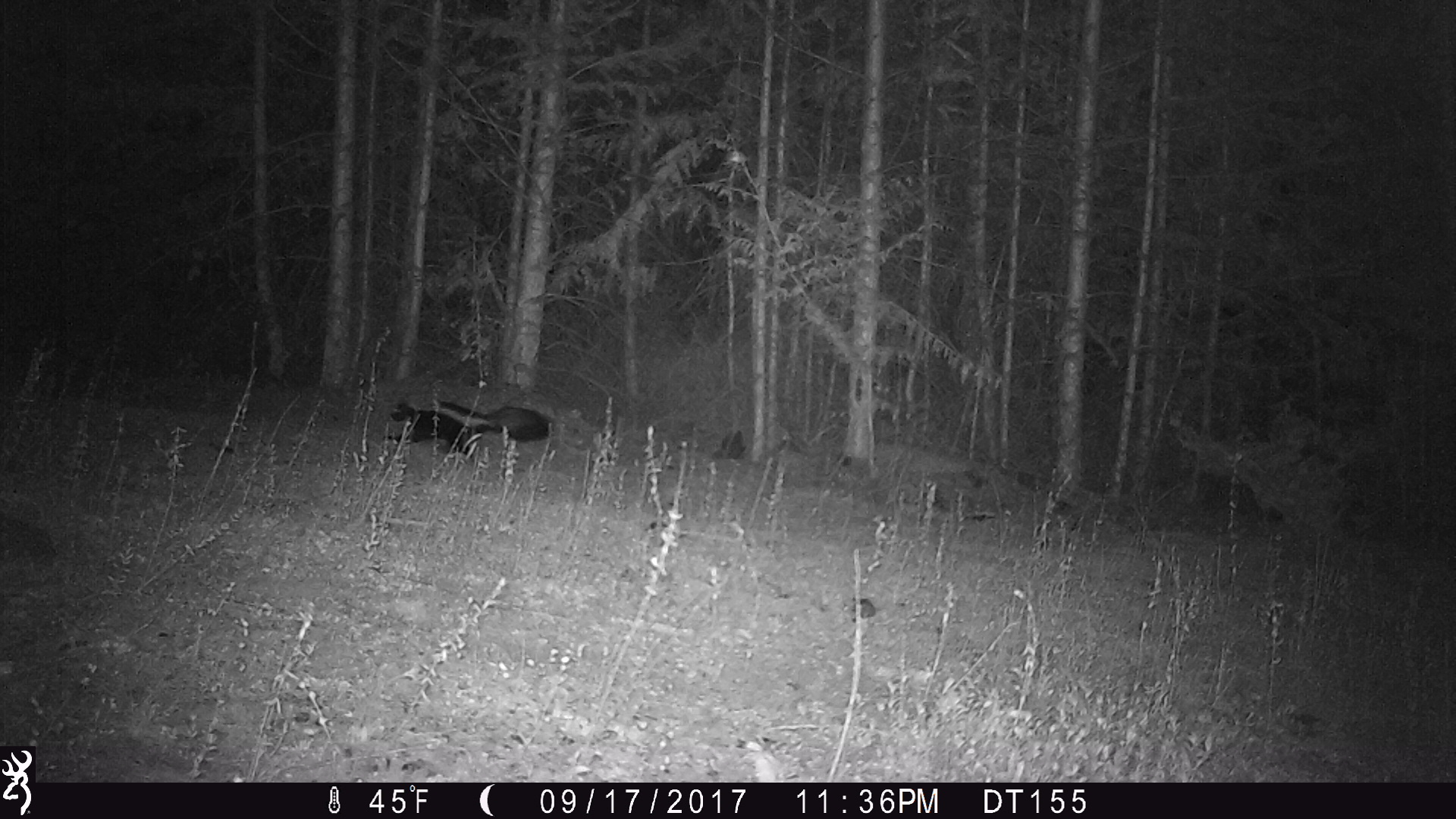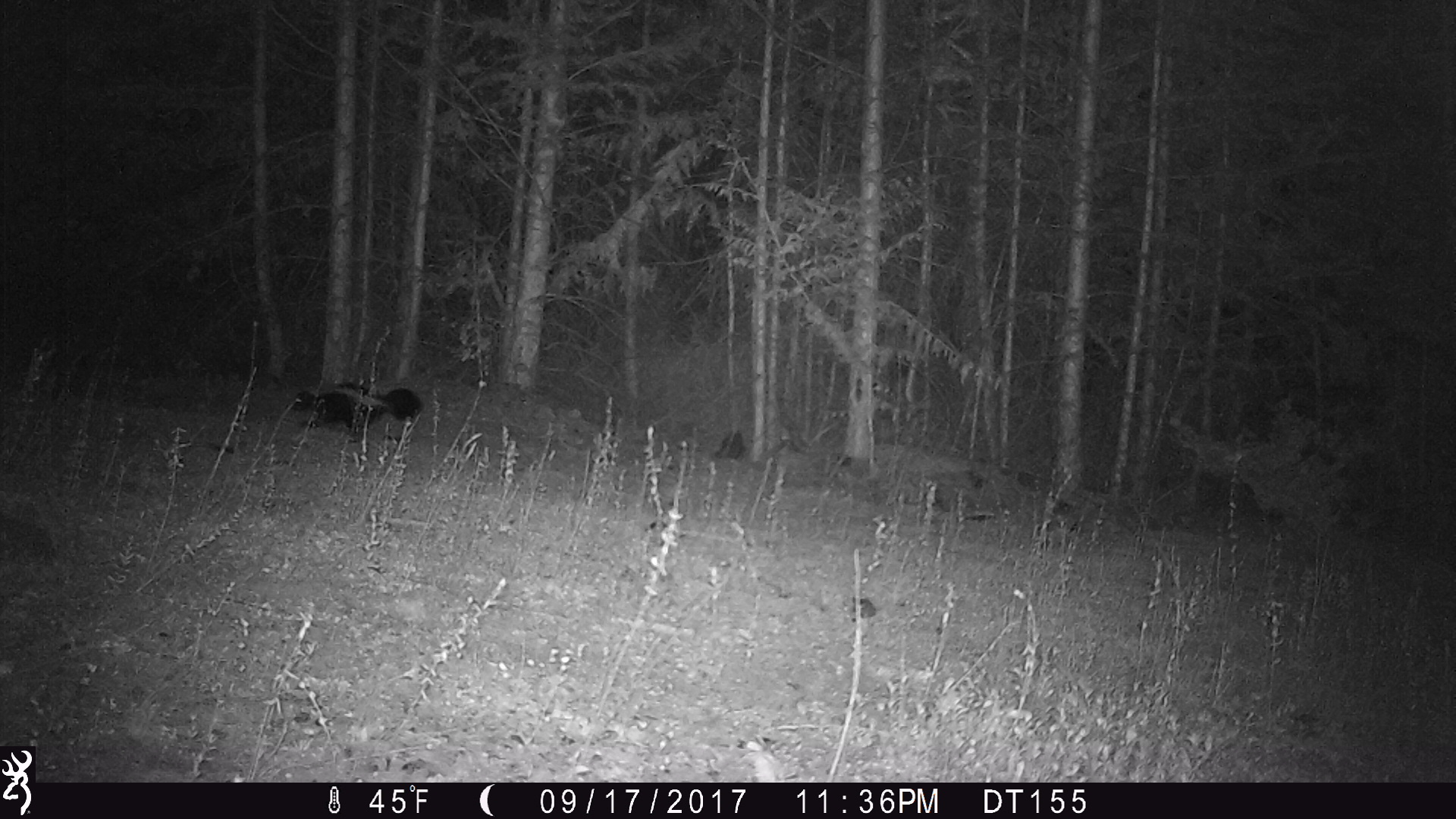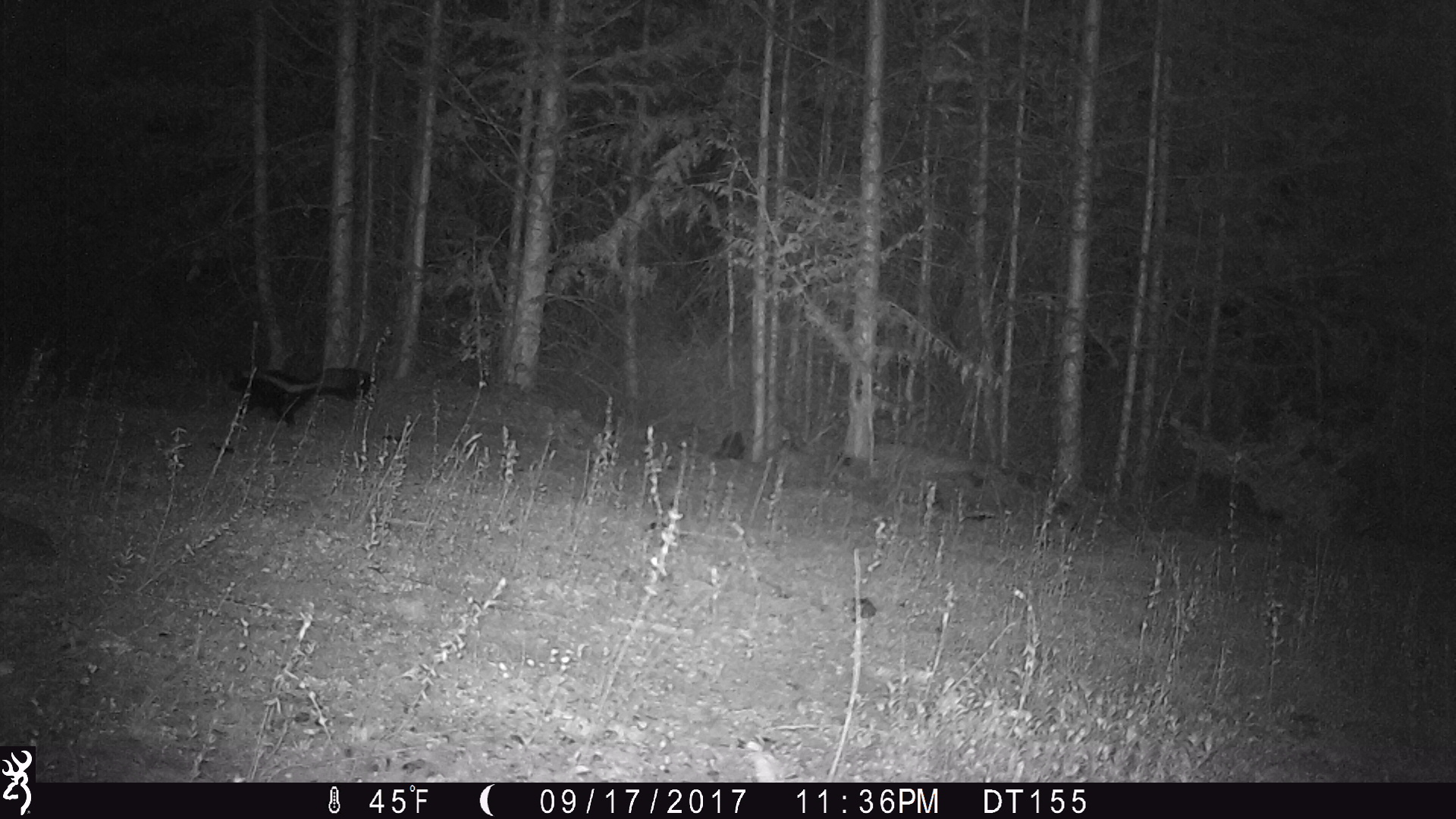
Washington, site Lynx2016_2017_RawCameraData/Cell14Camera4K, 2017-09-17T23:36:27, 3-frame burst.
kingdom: Animalia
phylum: Chordata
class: Mammalia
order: Carnivora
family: Mephitidae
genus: Mephitis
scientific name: Mephitis mephitis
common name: striped skunk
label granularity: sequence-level